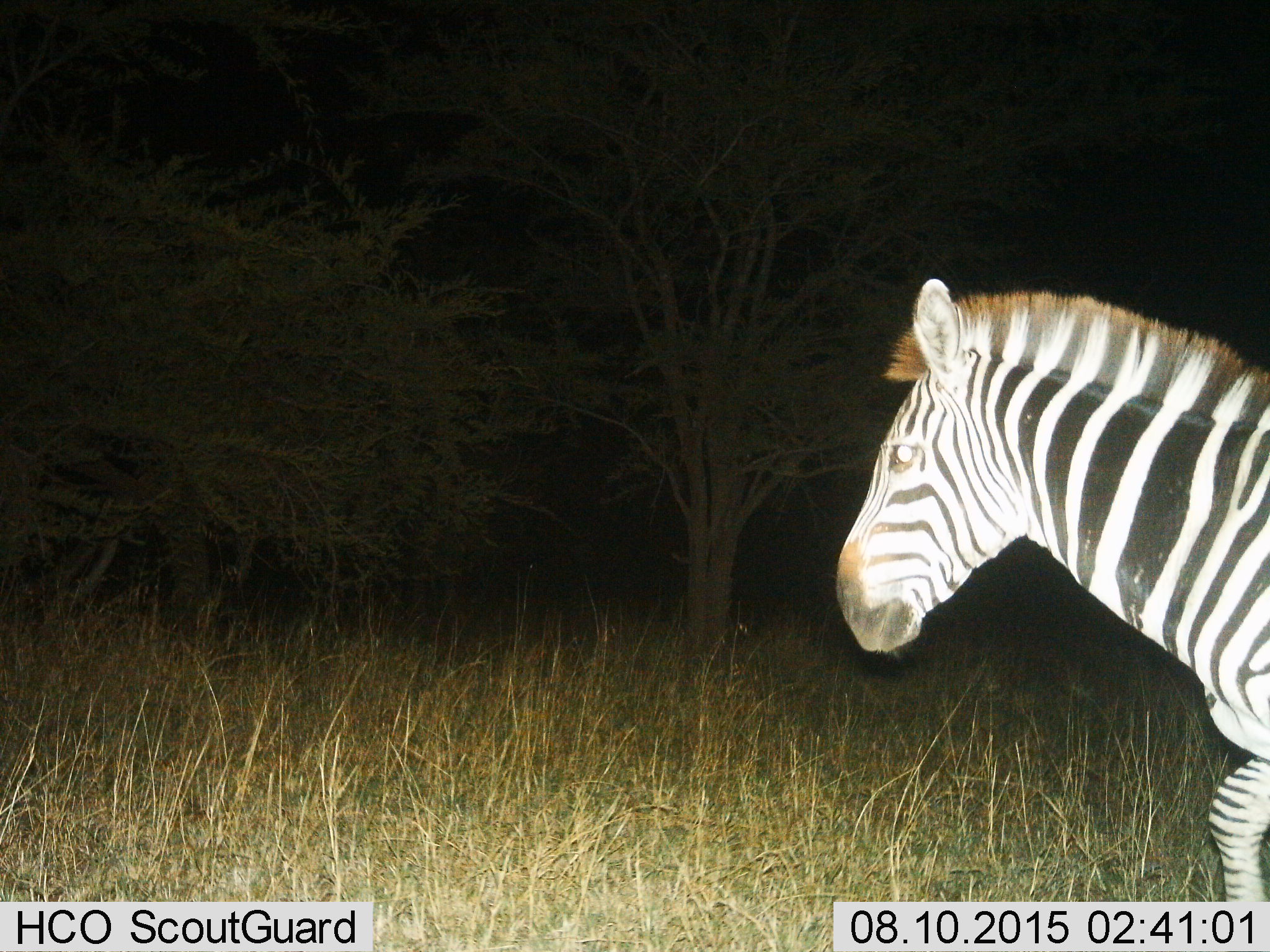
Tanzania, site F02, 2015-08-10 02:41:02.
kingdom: Animalia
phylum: Chordata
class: Mammalia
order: Perissodactyla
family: Equidae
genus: Equus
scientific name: Equus quagga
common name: plains zebra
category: zebra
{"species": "zebra (plains zebra) (Equus quagga)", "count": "1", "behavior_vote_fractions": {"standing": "20%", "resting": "0%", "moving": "85%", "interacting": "0%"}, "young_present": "0%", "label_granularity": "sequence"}